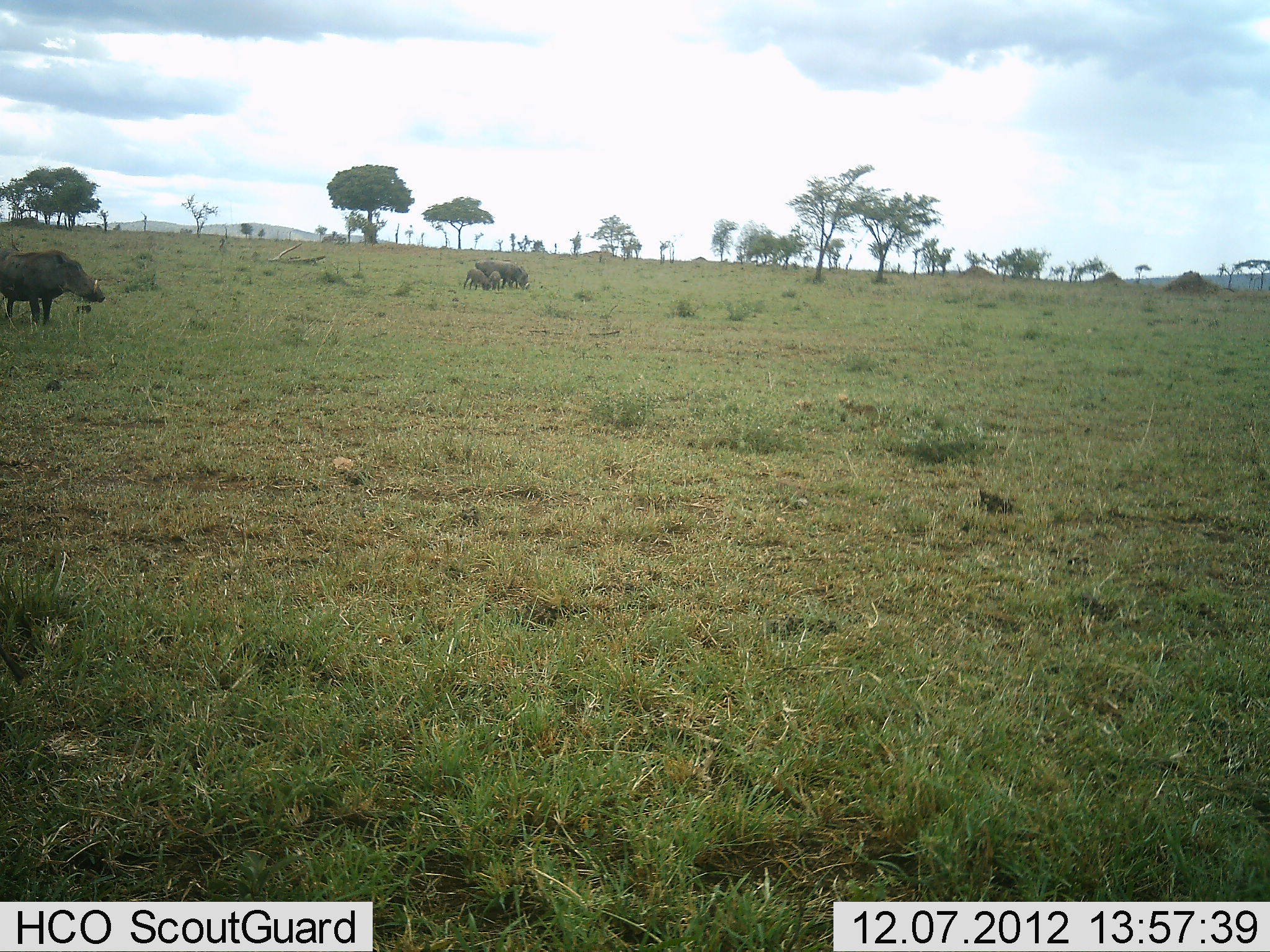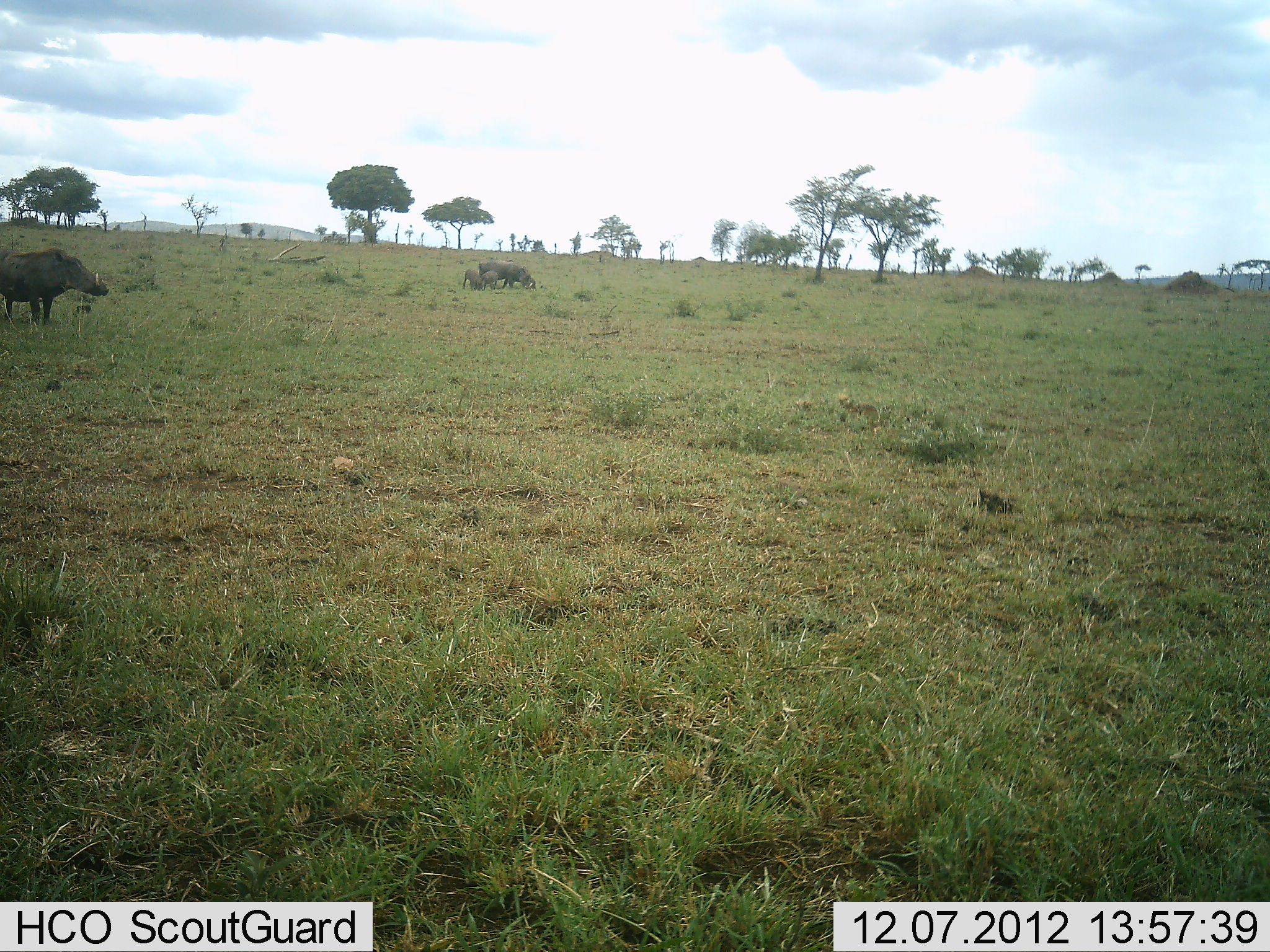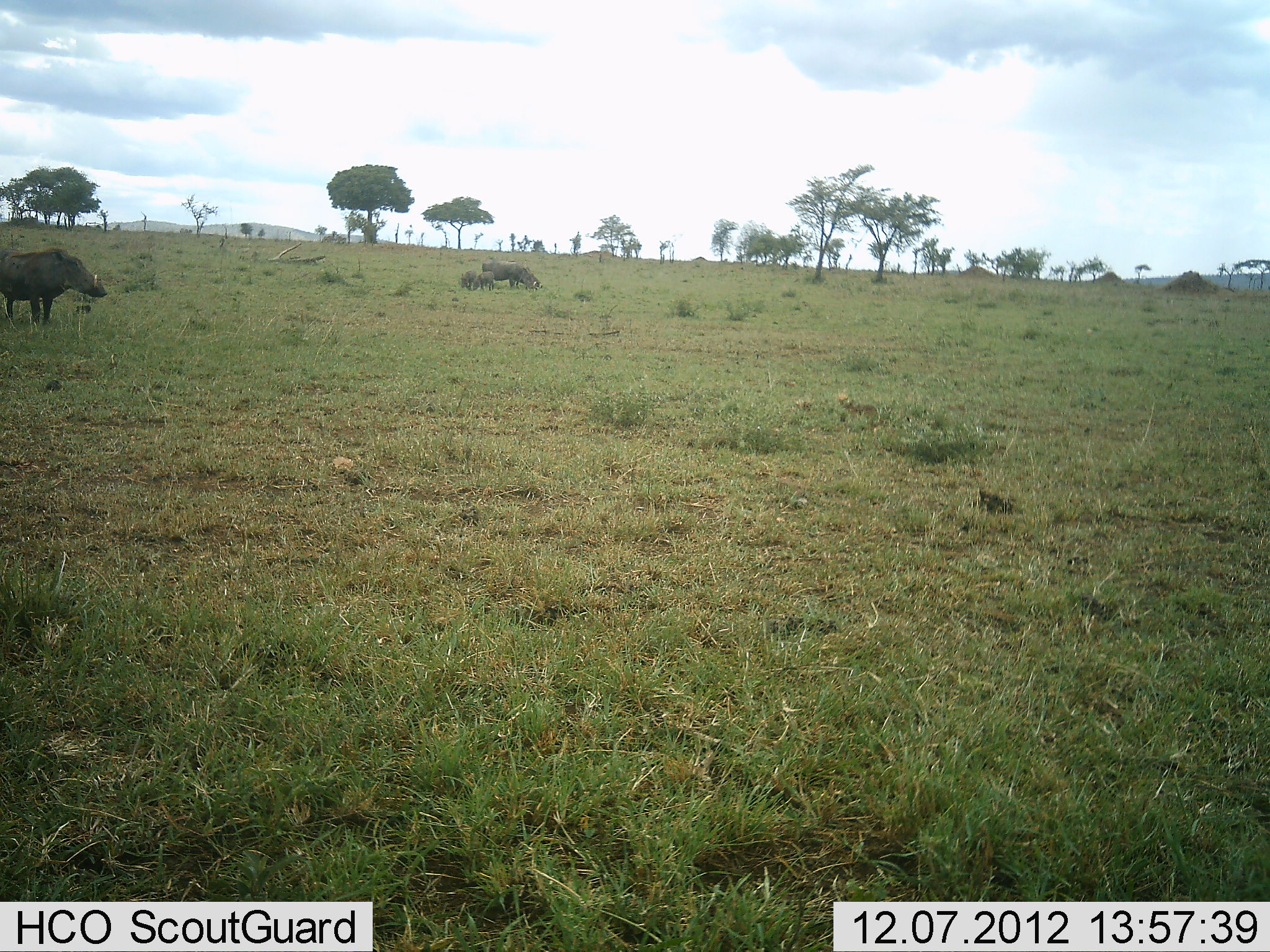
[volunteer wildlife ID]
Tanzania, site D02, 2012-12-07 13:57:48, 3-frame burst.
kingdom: Animalia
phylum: Chordata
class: Mammalia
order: Artiodactyla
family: Suidae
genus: Phacochoerus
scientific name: Phacochoerus africanus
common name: warthog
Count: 4.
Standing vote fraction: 84%.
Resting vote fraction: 0%.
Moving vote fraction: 25%.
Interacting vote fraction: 9%.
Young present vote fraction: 69%.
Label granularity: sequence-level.